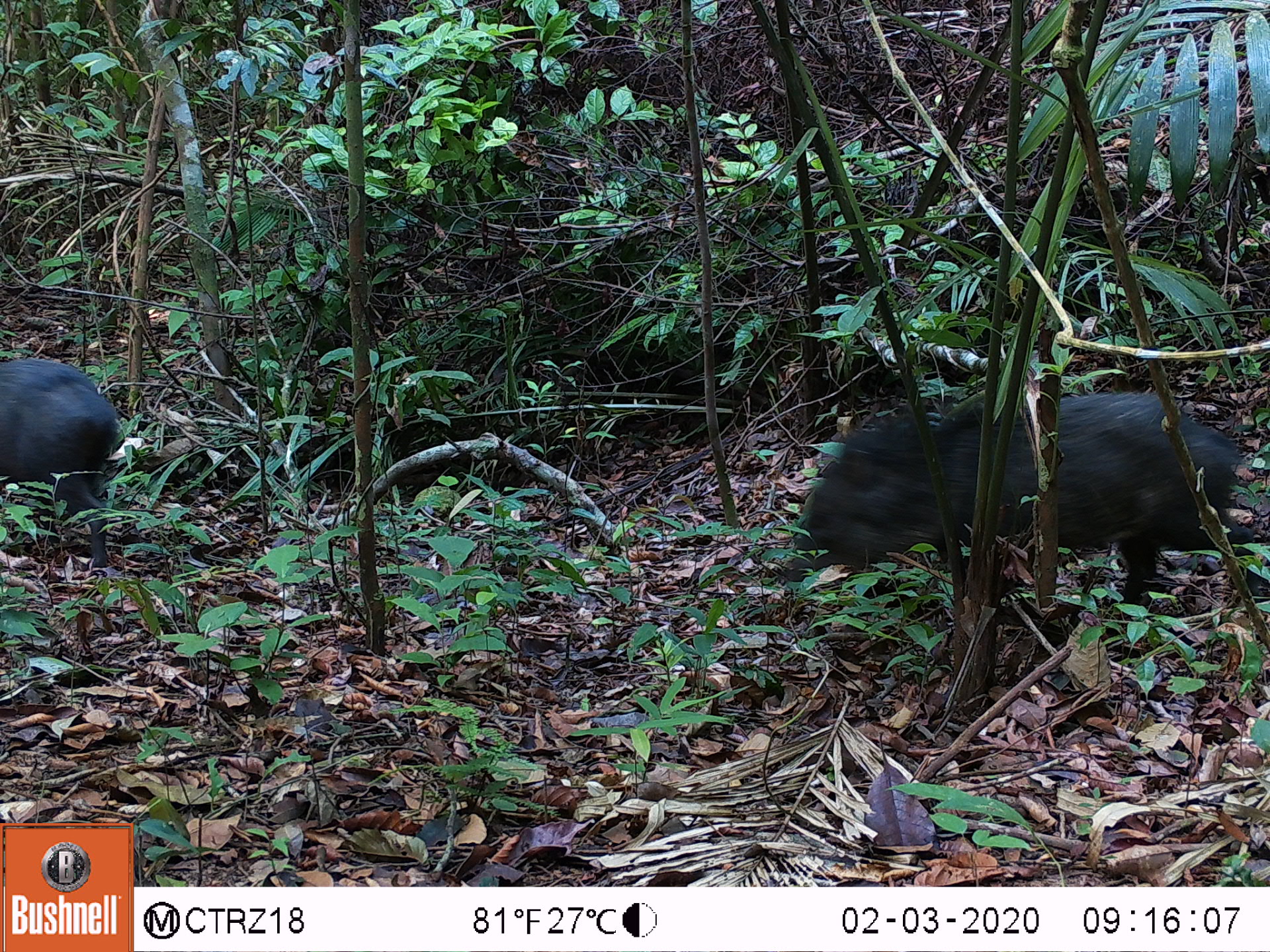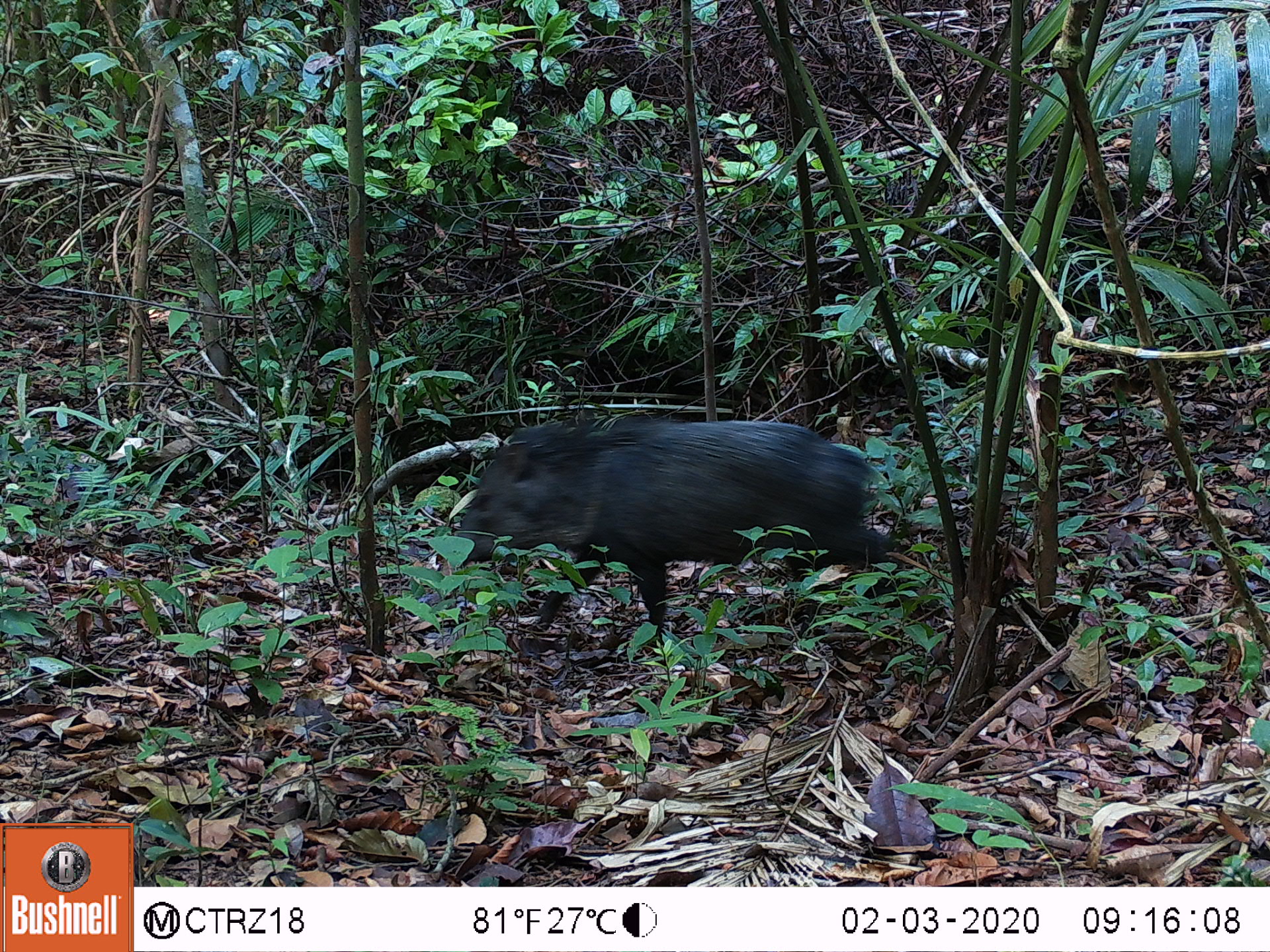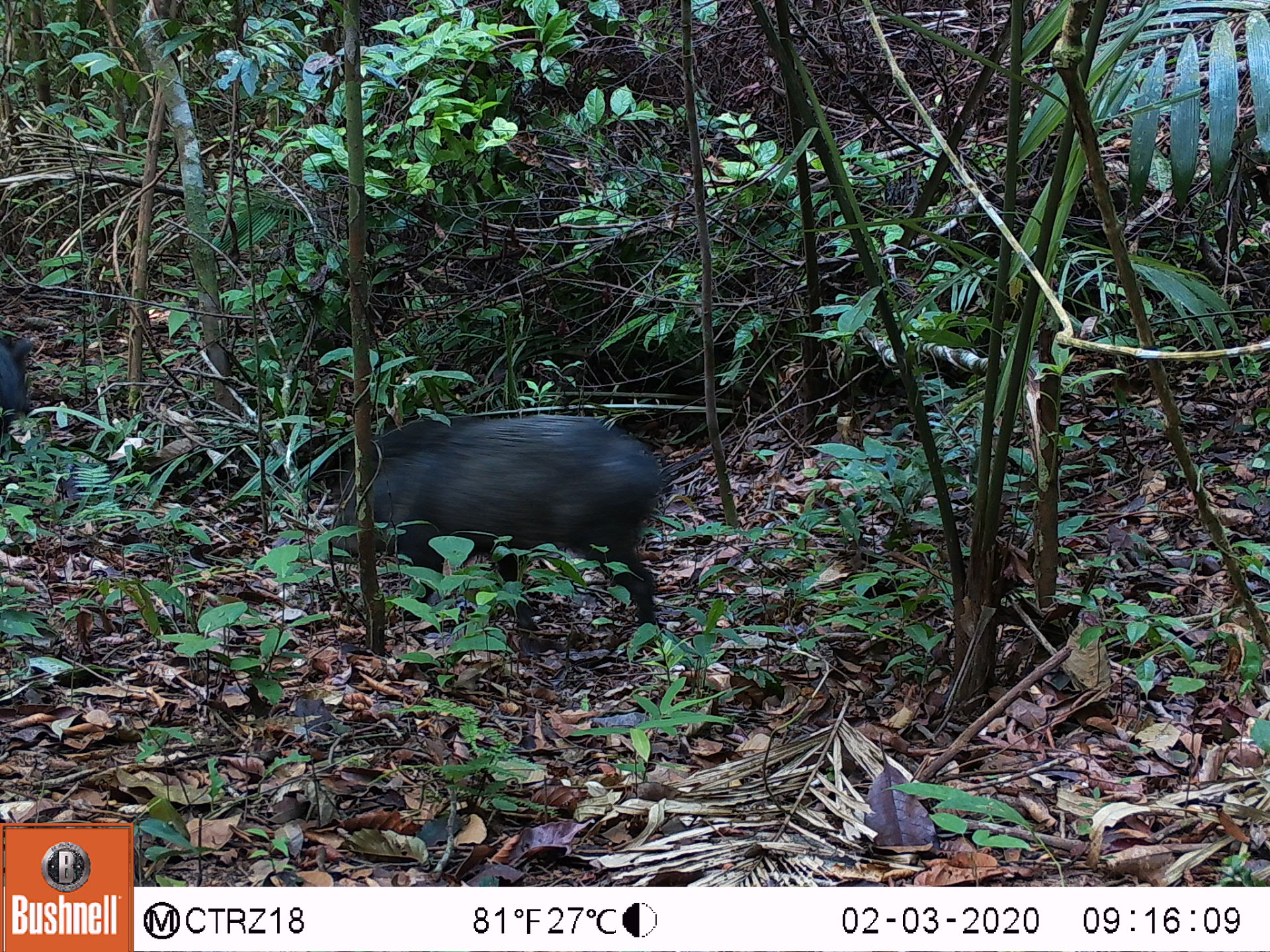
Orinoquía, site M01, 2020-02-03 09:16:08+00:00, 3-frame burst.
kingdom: Animalia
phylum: Chordata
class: Mammalia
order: Artiodactyla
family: Tayassuidae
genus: Pecari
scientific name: Pecari tajacu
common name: collared peccary